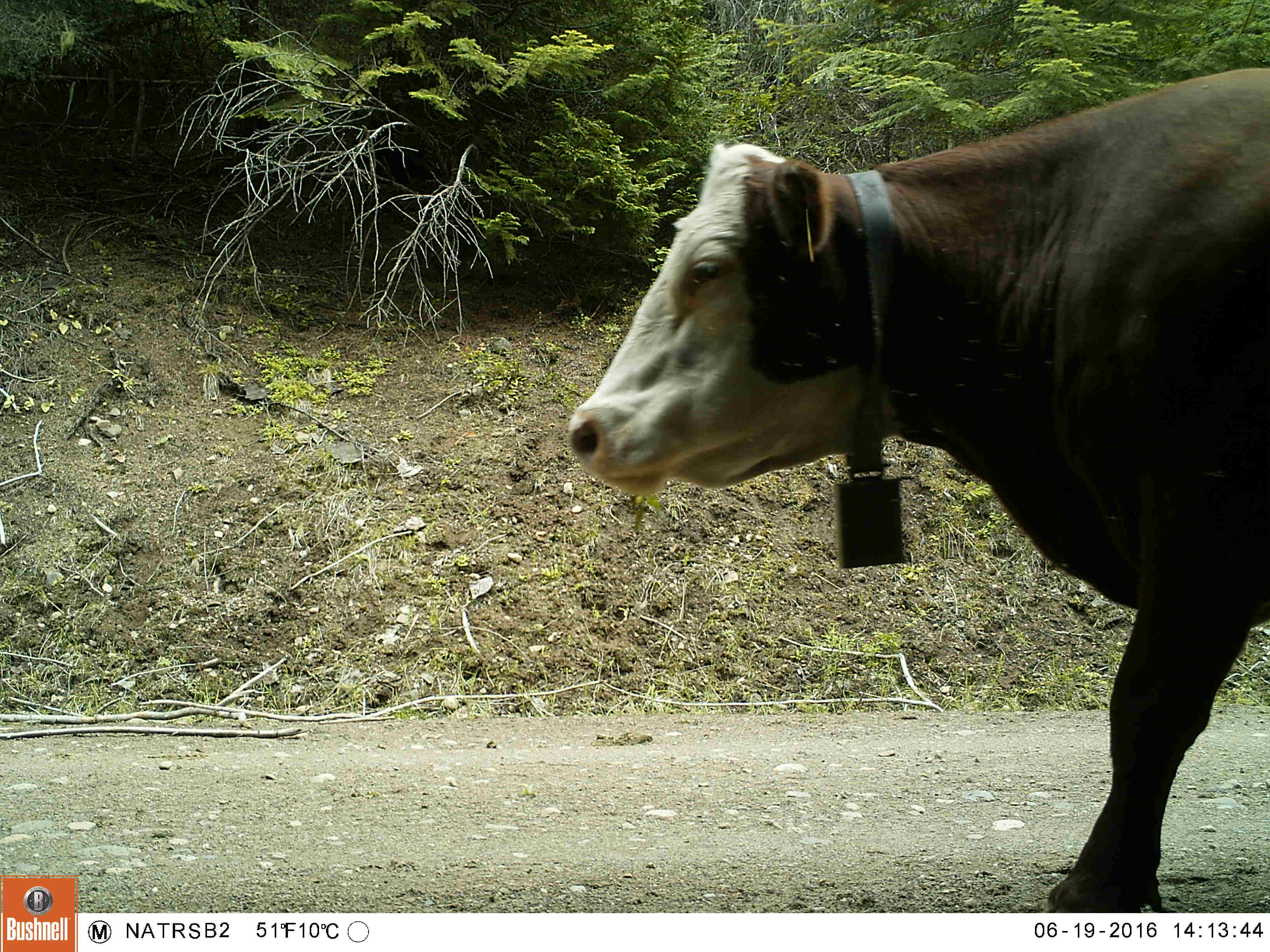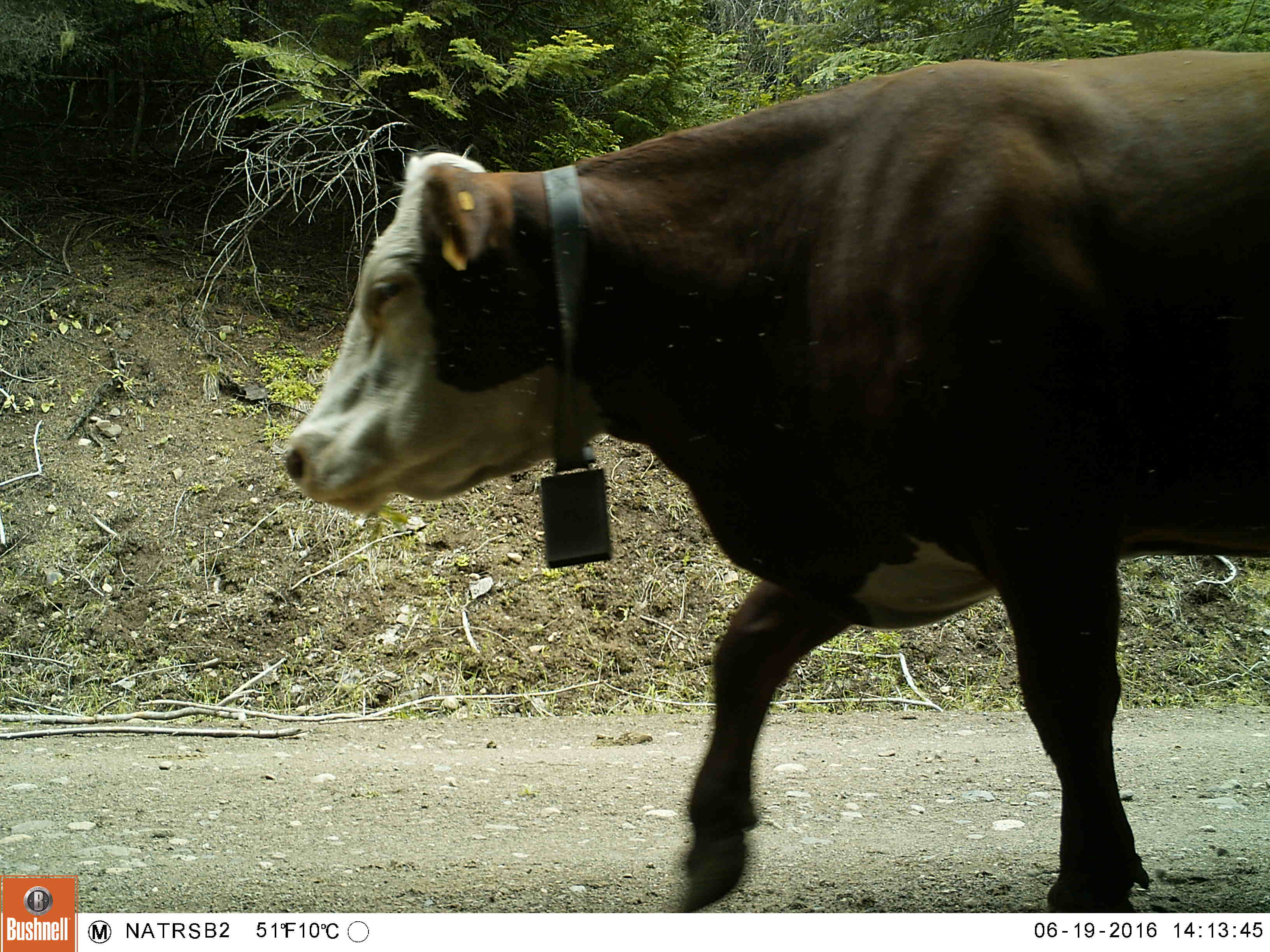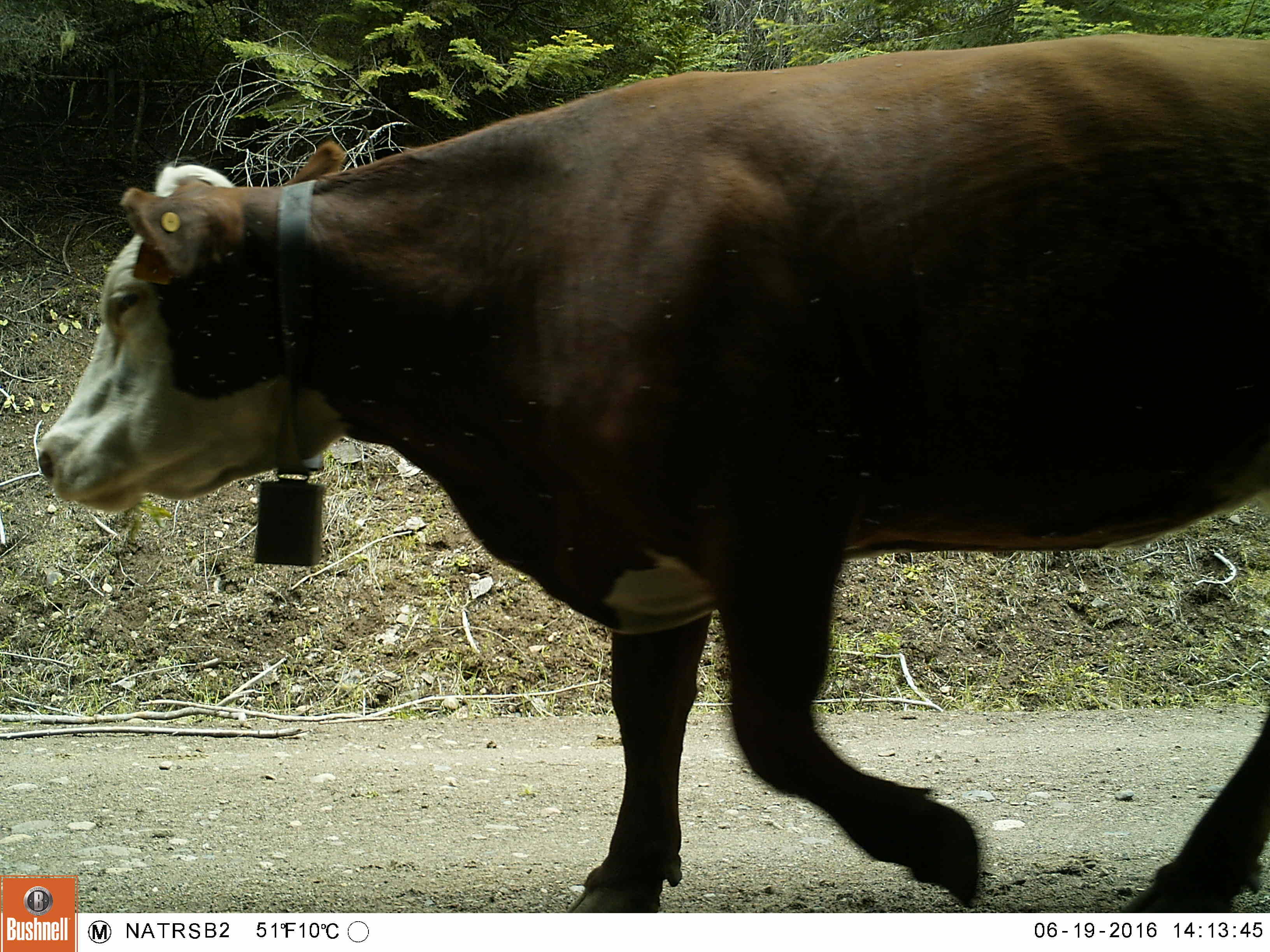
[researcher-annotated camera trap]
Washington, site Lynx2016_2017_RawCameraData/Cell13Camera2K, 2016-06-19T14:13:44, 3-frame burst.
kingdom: Animalia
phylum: Chordata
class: Mammalia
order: Artiodactyla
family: Bovidae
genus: Bos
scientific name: Bos taurus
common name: domestic cattle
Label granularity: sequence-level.